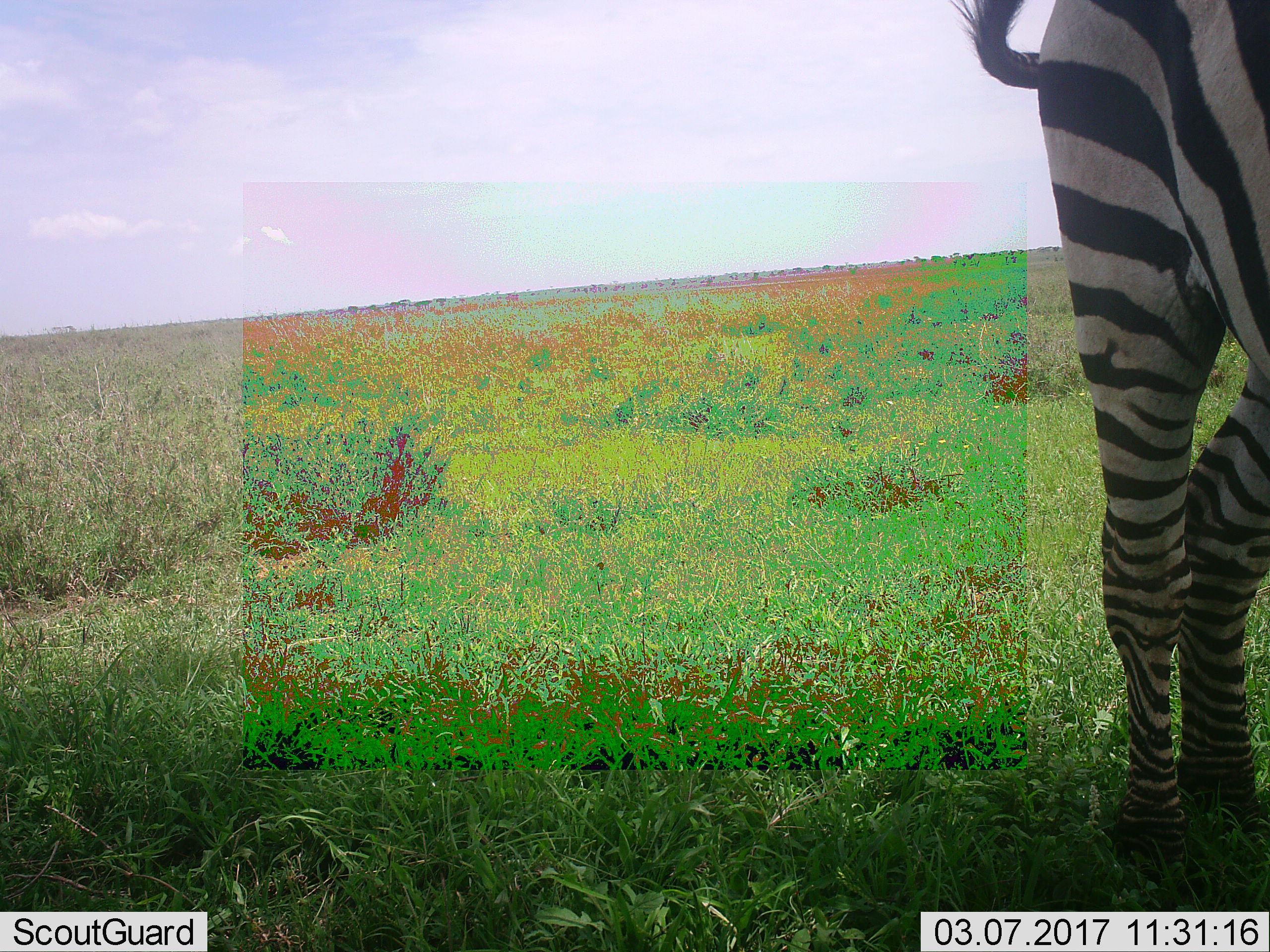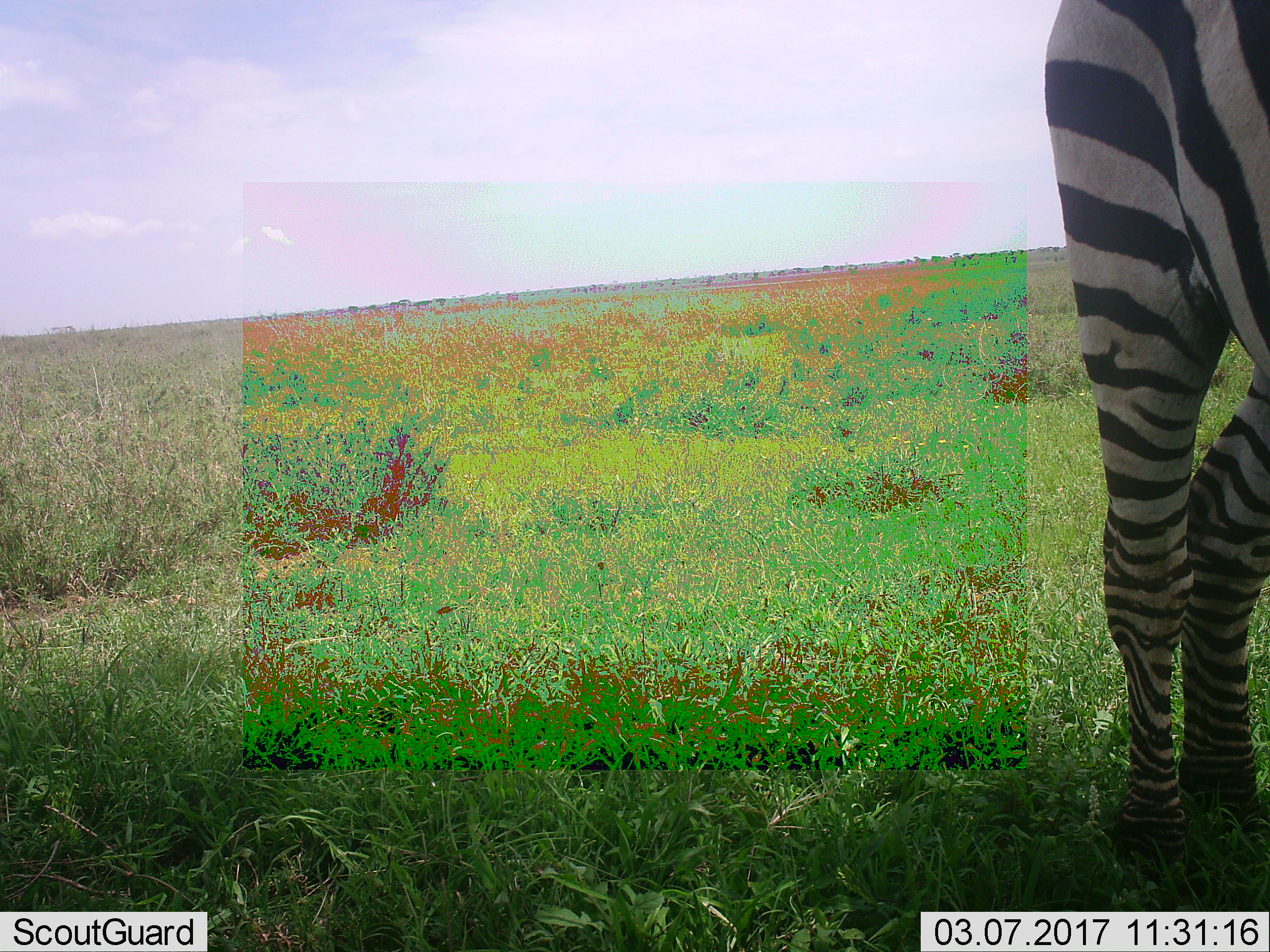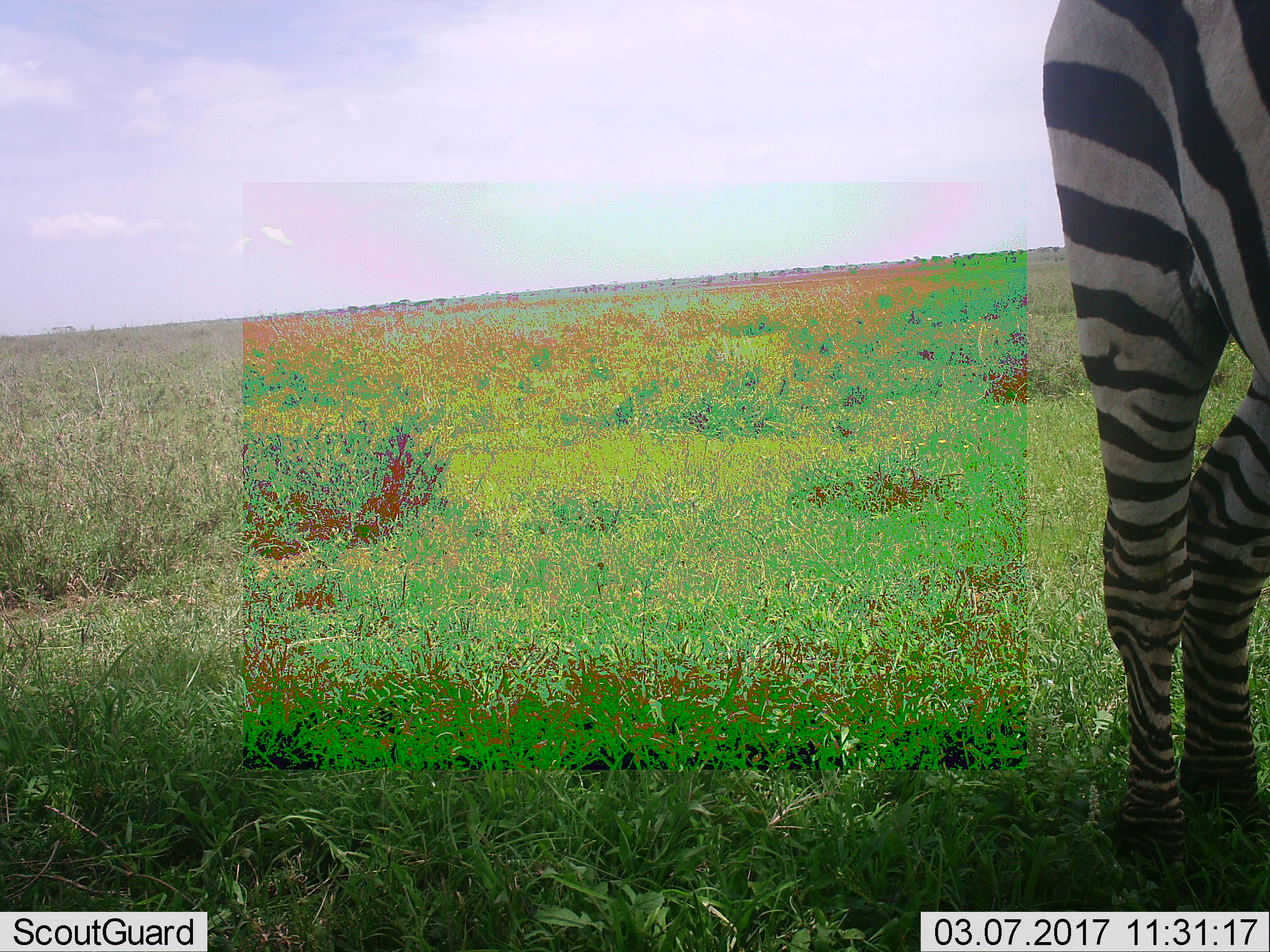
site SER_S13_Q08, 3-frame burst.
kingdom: Animalia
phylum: Chordata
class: Mammalia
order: Perissodactyla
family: Equidae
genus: Equus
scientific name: Equus quagga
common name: plains zebra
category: zebraplains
Zebraplains (plains zebra) (Equus quagga), count 1. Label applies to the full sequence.